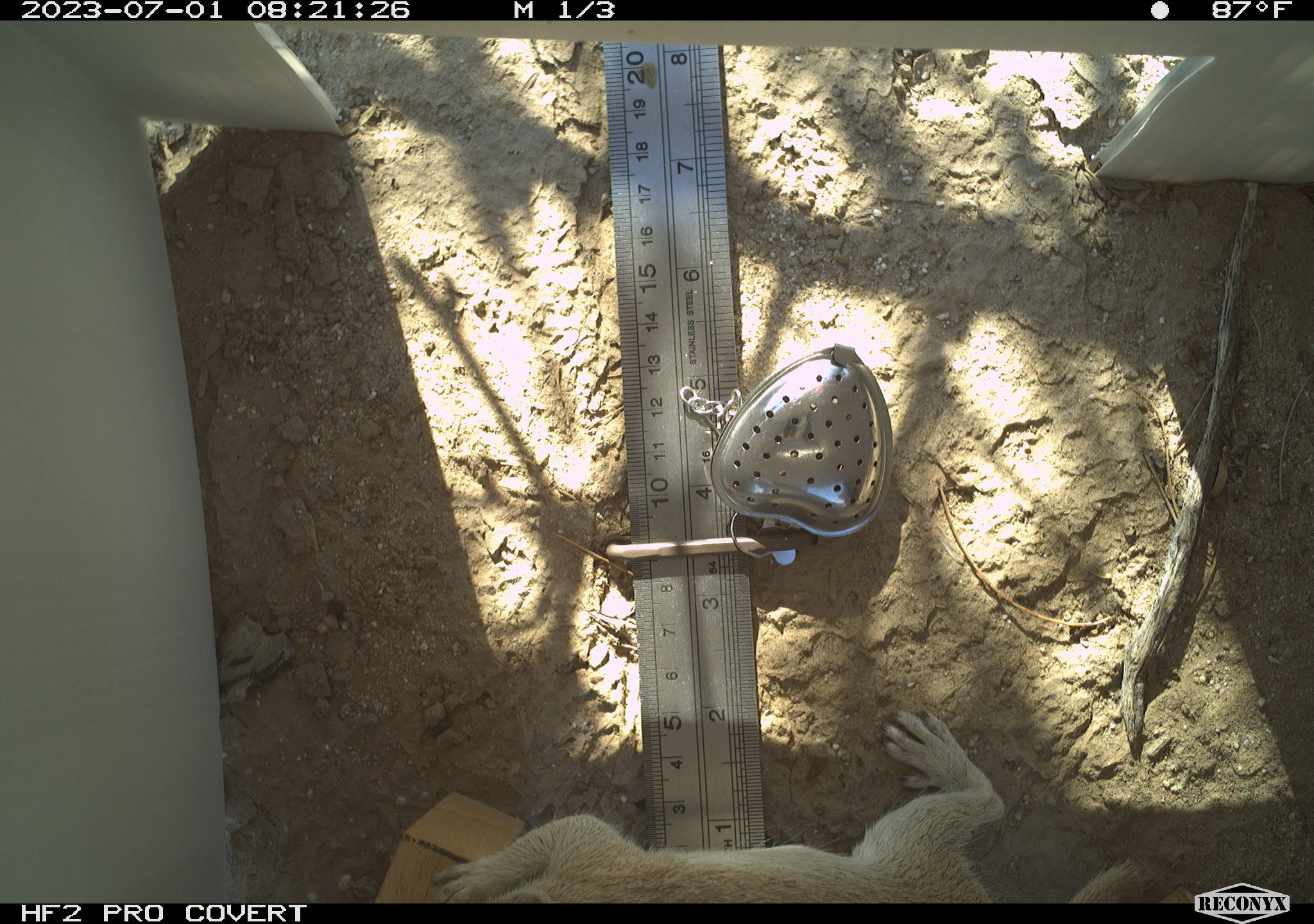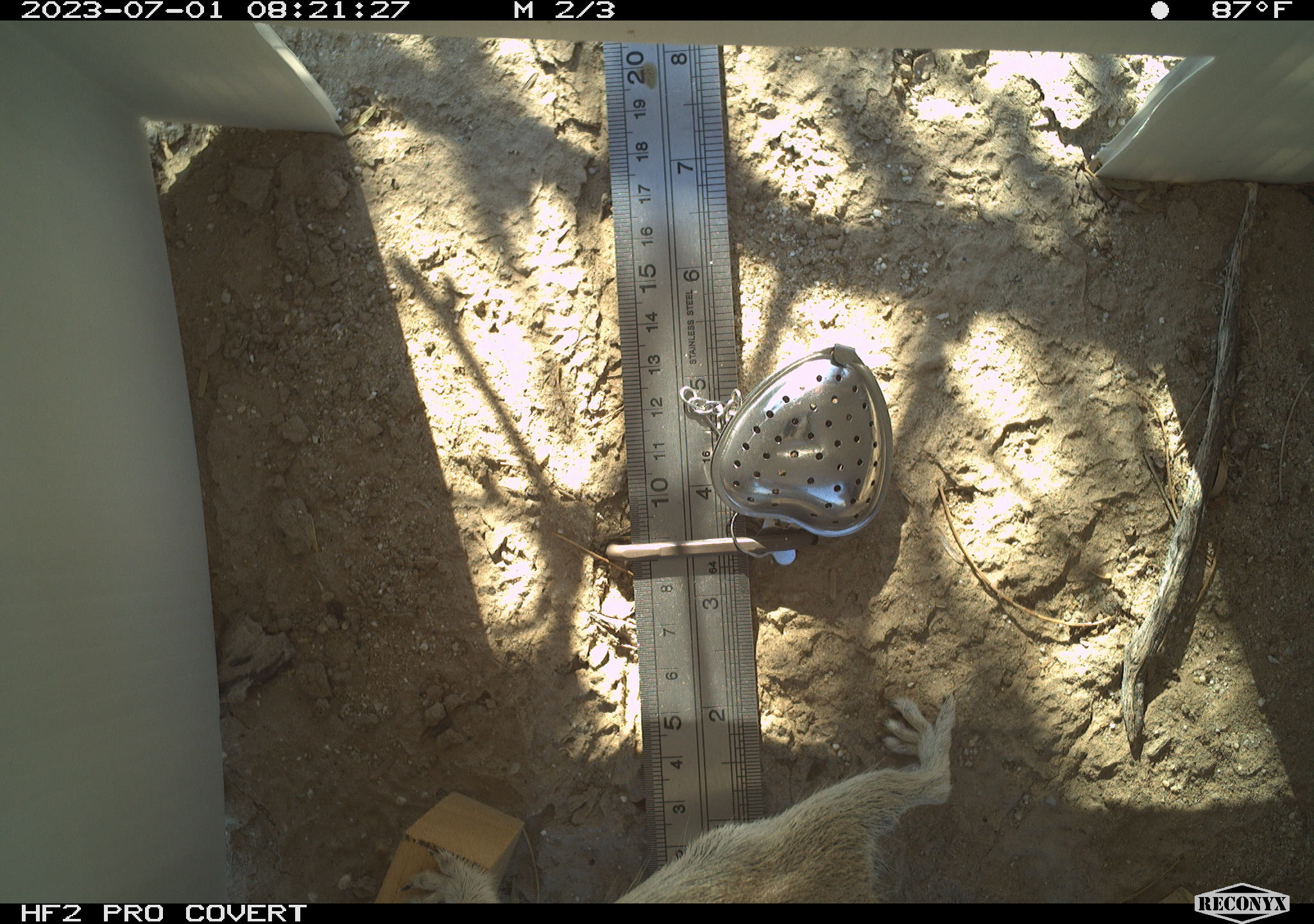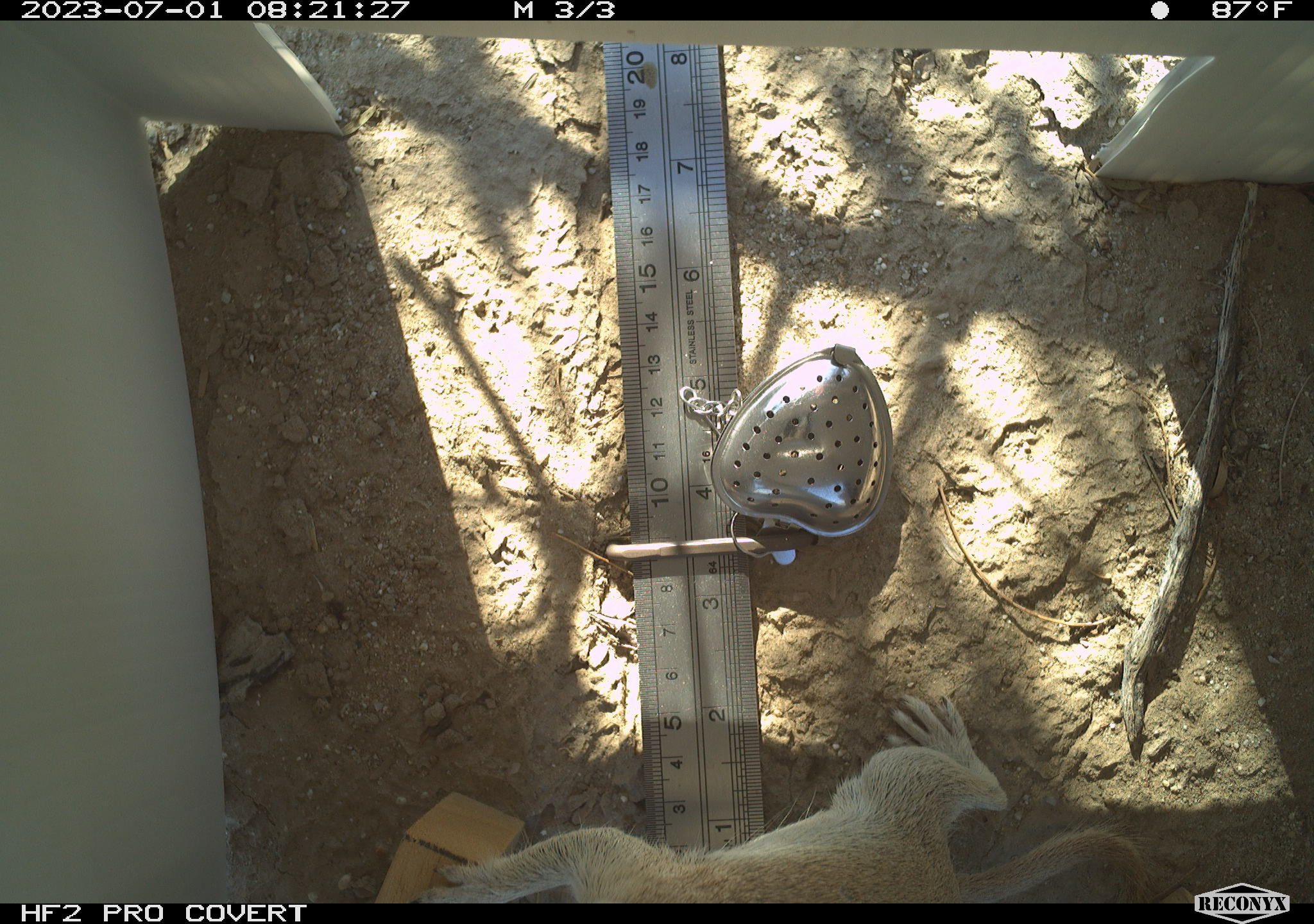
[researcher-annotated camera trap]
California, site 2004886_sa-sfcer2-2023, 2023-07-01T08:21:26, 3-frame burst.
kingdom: Animalia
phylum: Chordata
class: Mammalia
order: Rodentia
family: Sciuridae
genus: Xerospermophilus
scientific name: Xerospermophilus tereticaudus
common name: round-tailed ground squirrel